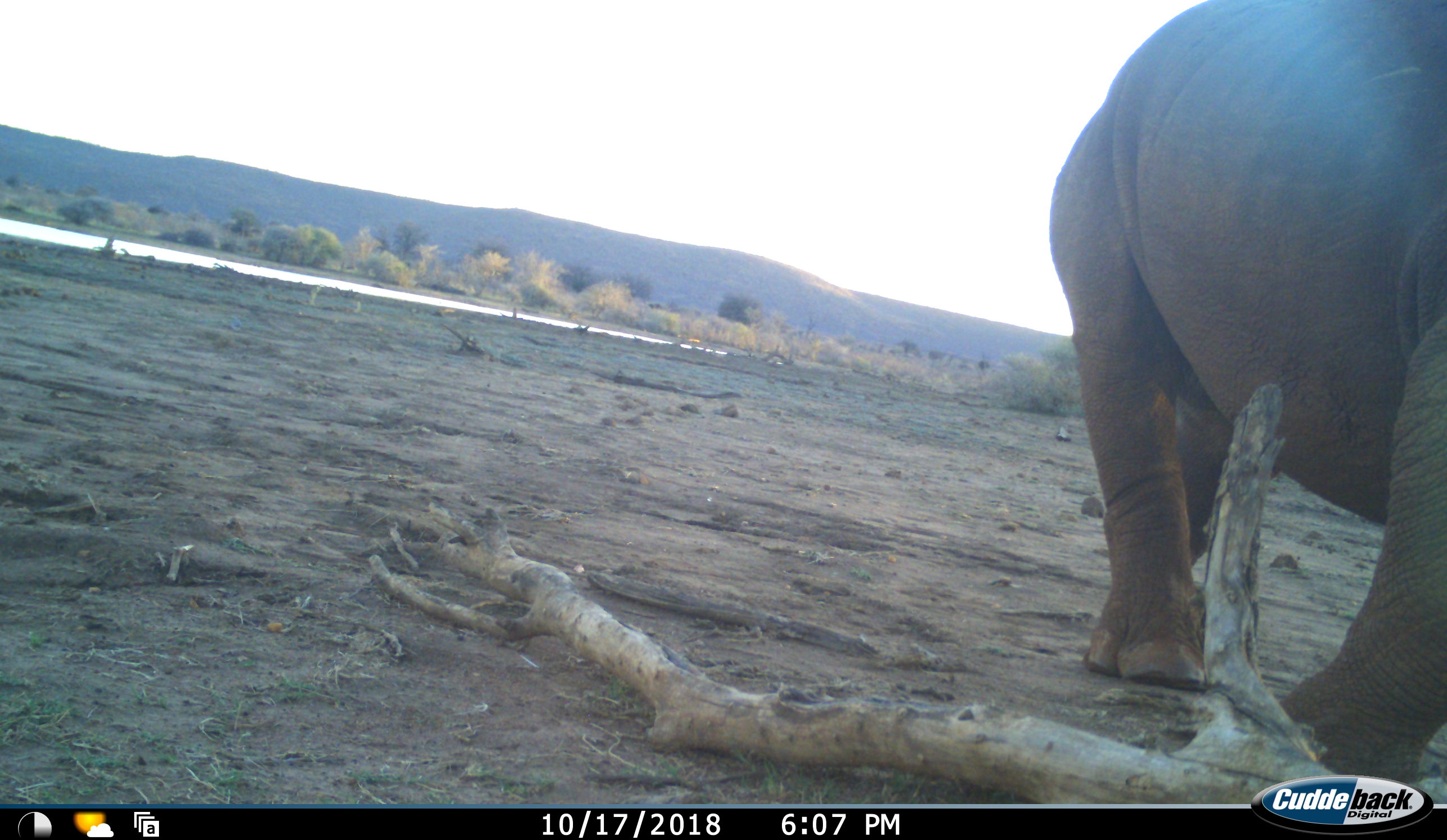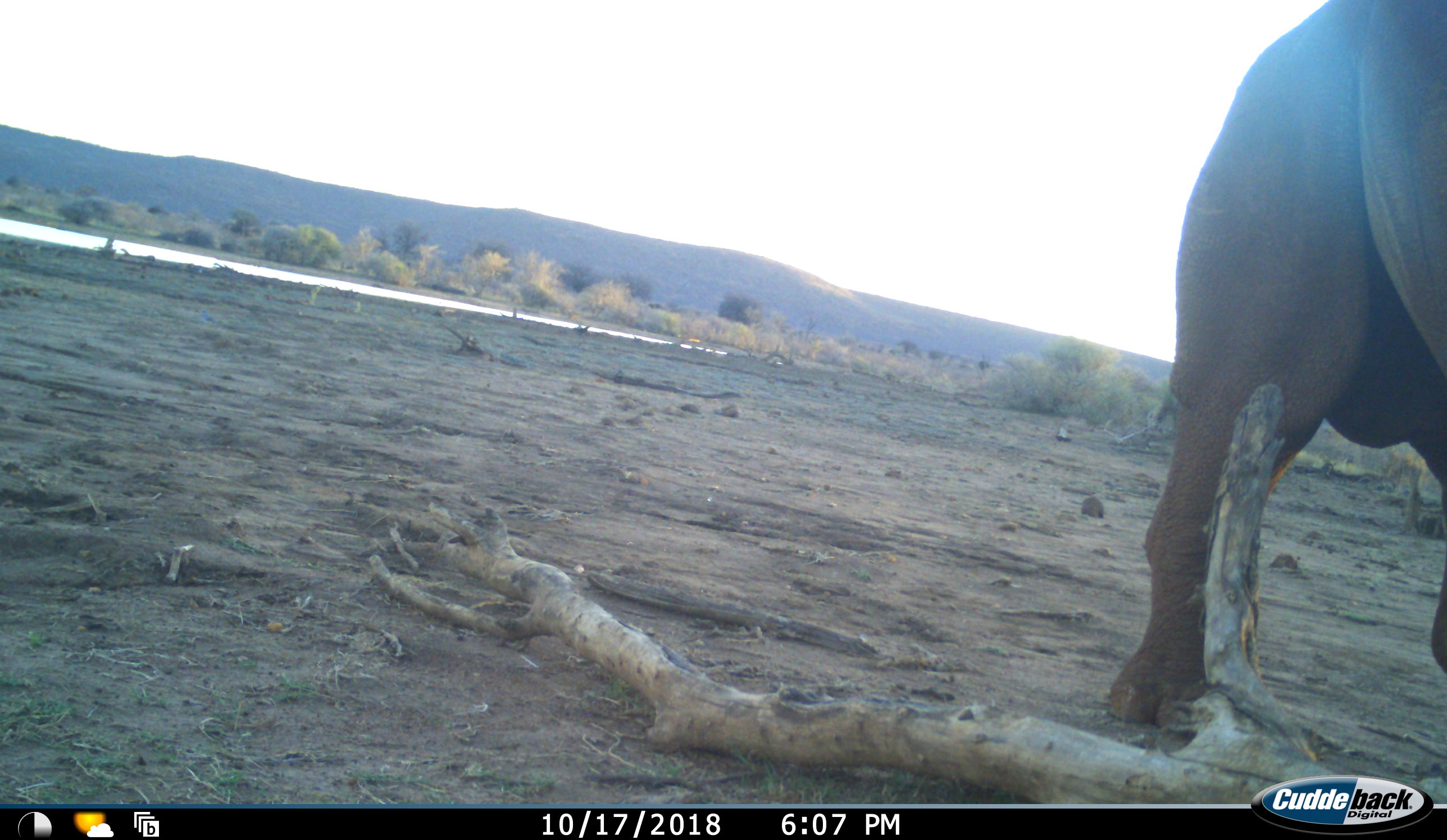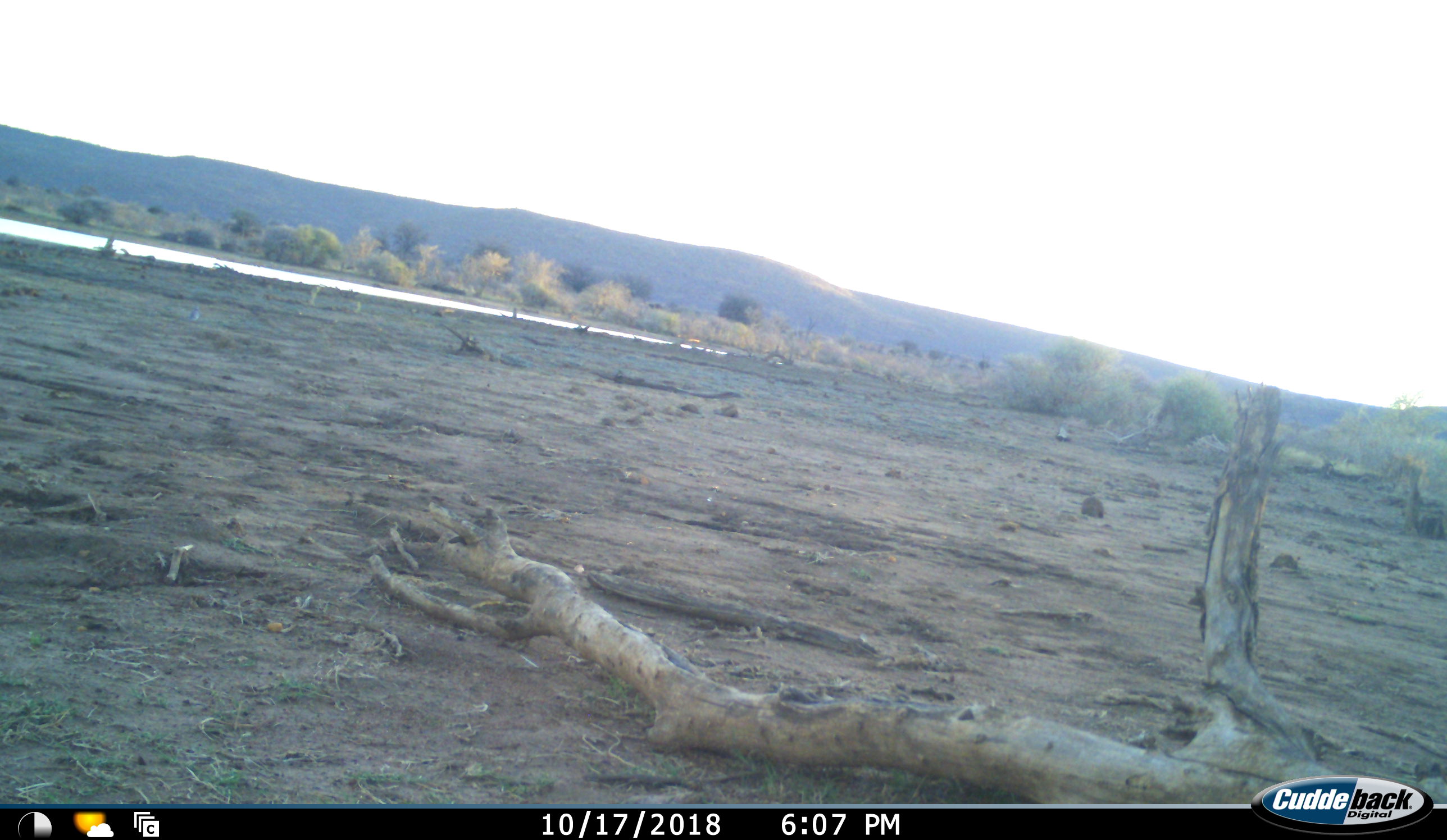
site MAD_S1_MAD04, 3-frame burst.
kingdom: Animalia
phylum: Chordata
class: Mammalia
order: Perissodactyla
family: Rhinocerotidae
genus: Ceratotherium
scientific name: Ceratotherium simum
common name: white rhinoceros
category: rhinoceroswhite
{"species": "rhinoceroswhite (white rhinoceros) (Ceratotherium simum)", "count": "1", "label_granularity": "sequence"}